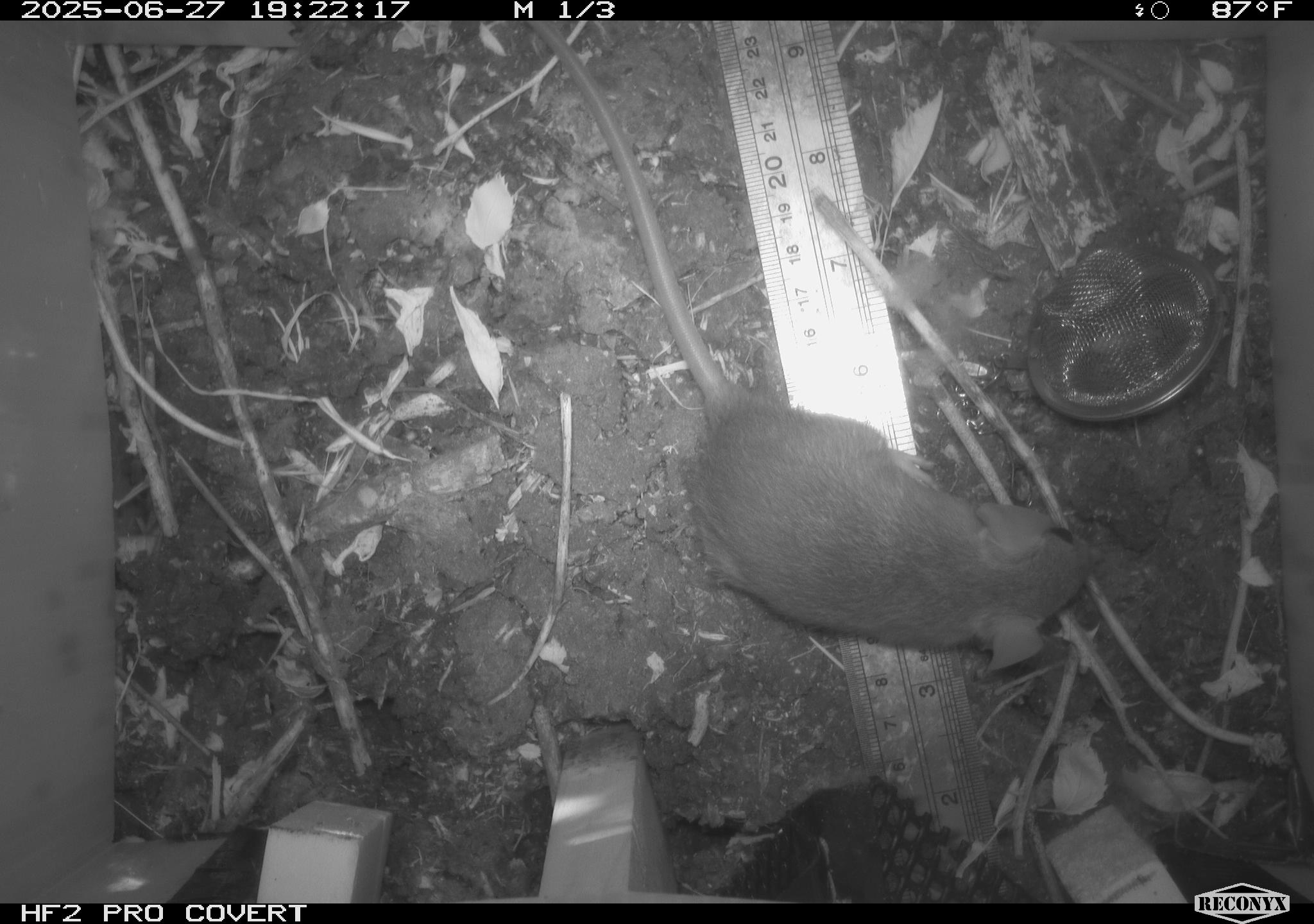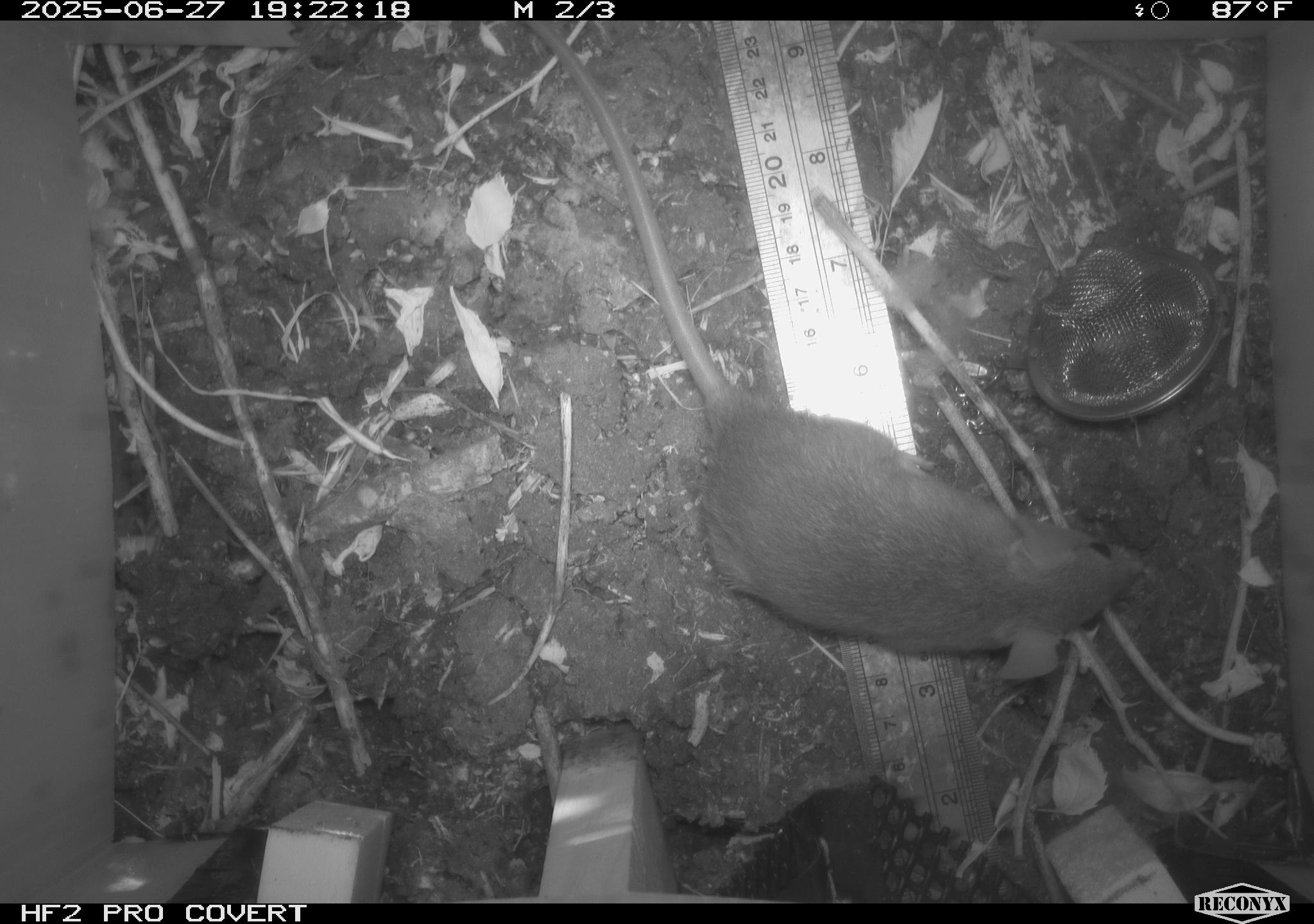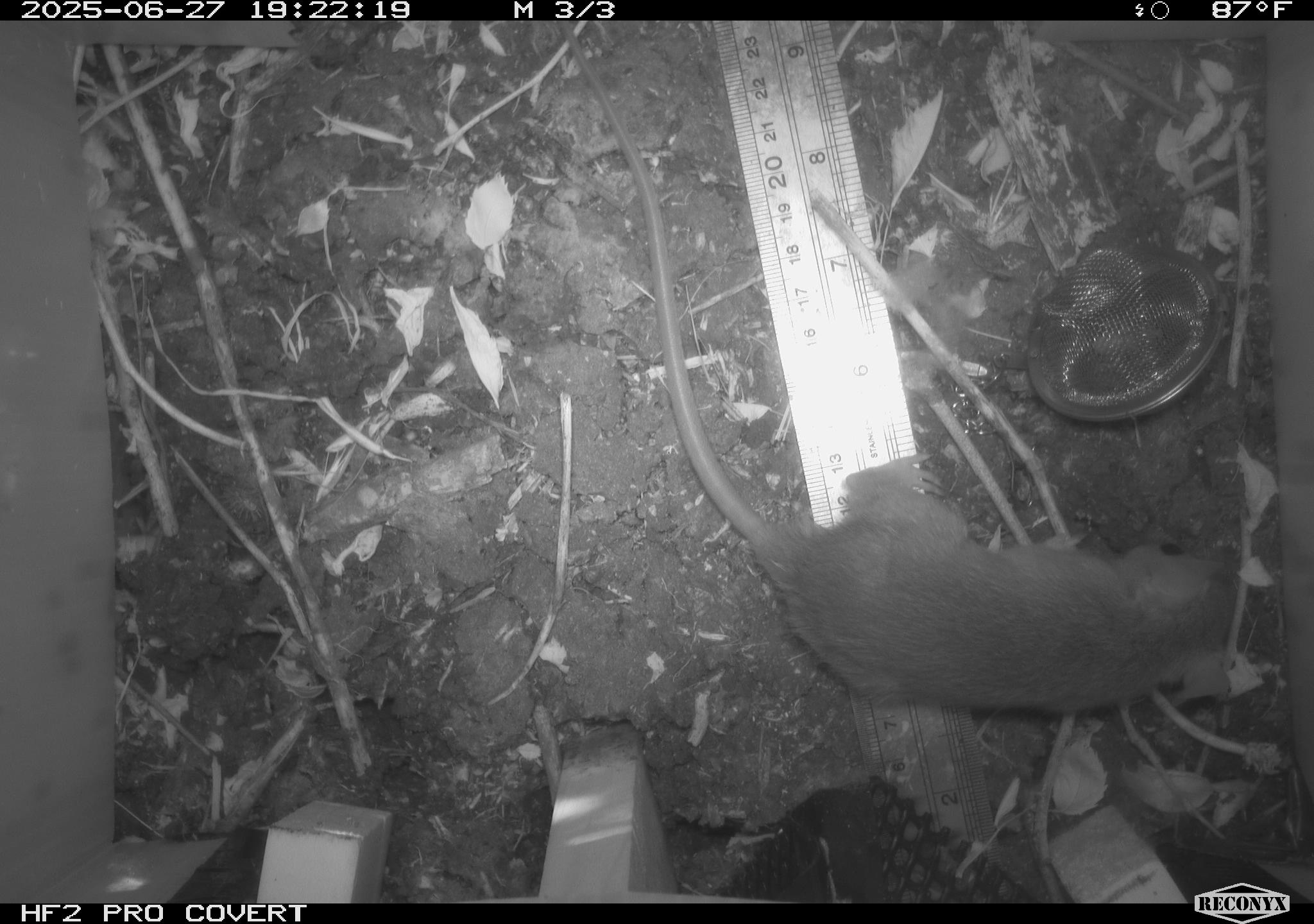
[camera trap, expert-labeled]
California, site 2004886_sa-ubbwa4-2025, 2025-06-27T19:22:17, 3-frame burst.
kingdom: Animalia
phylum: Chordata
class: Mammalia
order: Rodentia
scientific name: Rodentia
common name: rodent